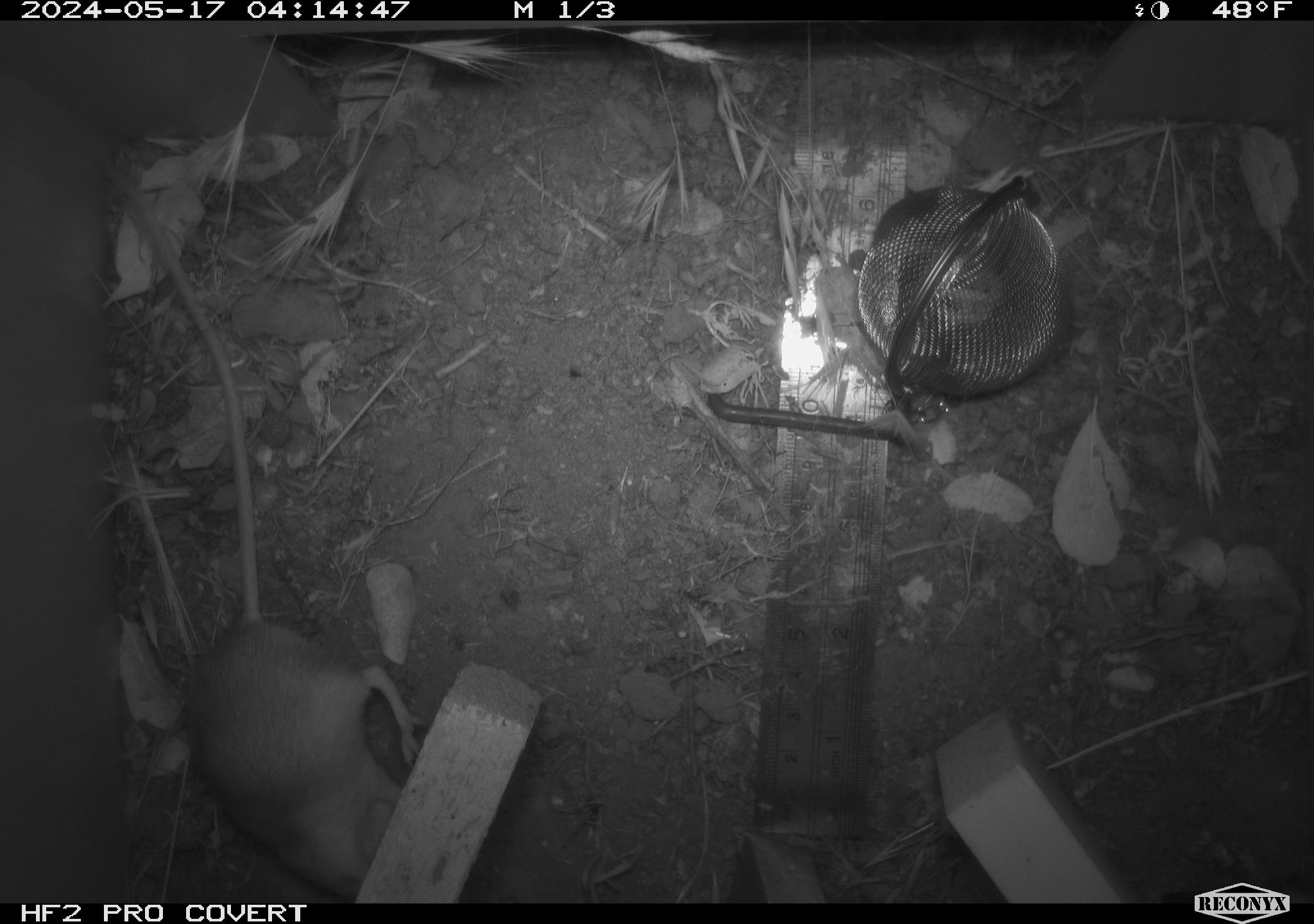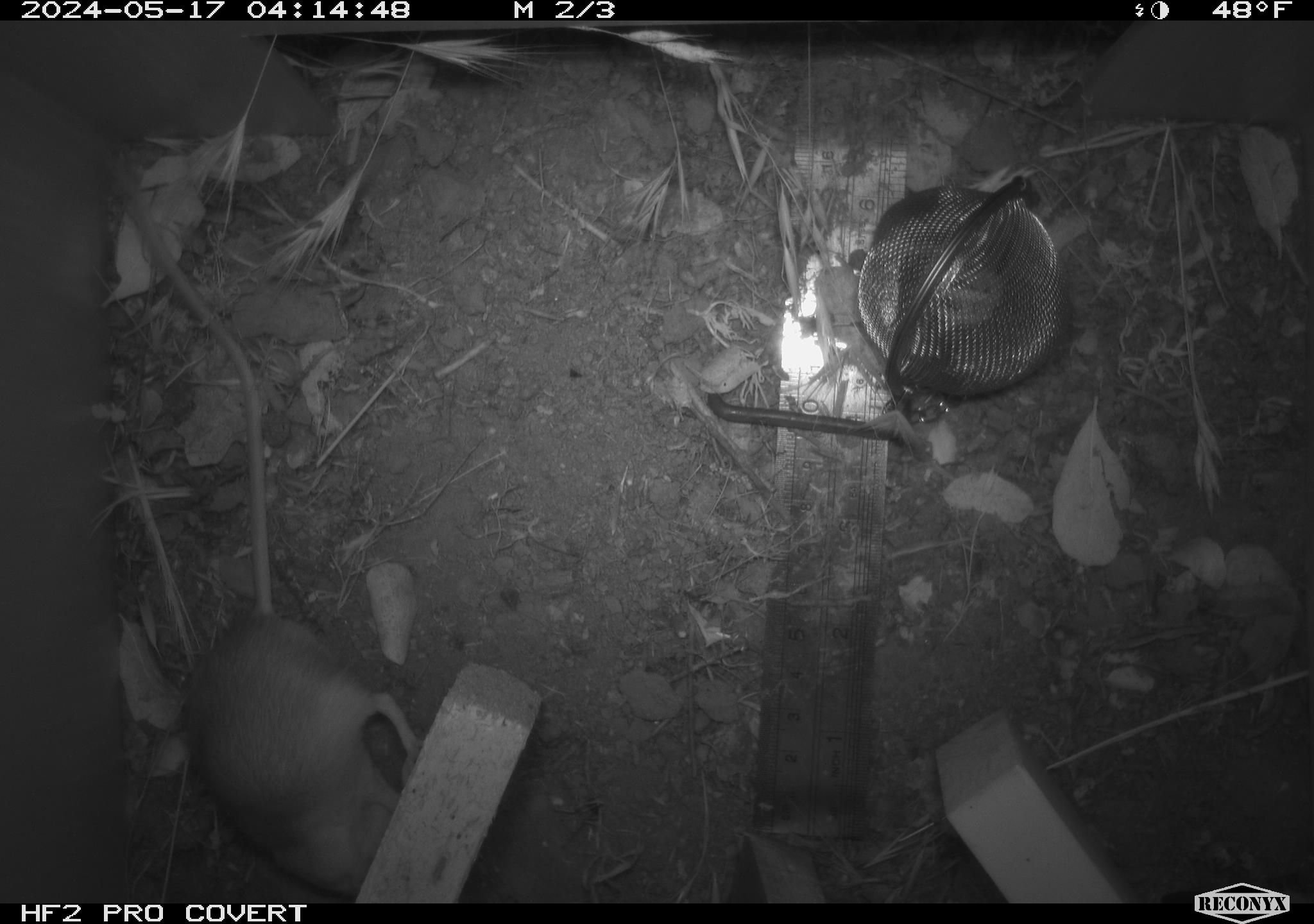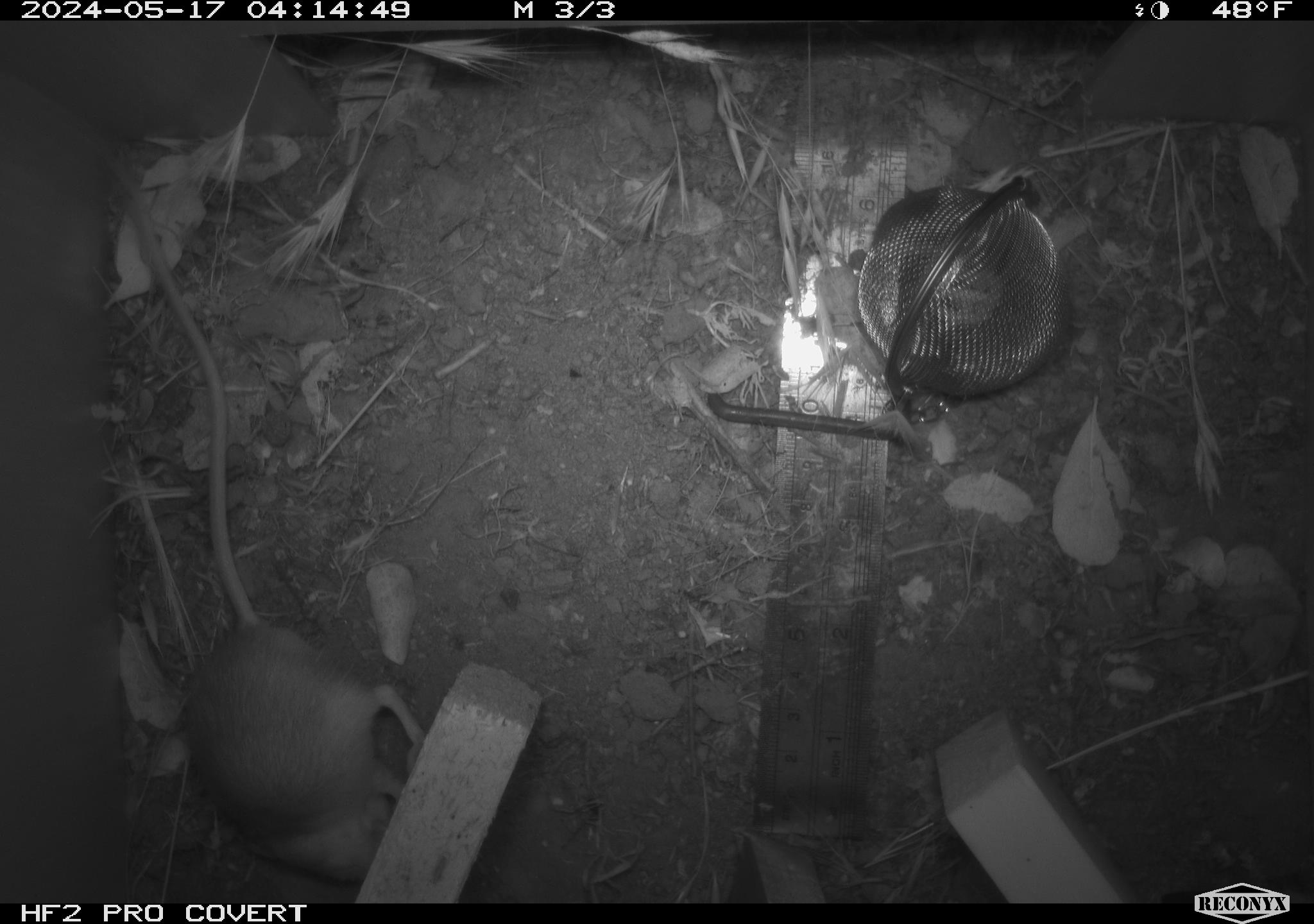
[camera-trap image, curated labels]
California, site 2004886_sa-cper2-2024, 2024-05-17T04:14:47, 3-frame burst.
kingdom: Animalia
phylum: Chordata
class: Mammalia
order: Rodentia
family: Heteromyidae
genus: Dipodomys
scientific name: Dipodomys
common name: kangaroo rats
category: dipodomys species